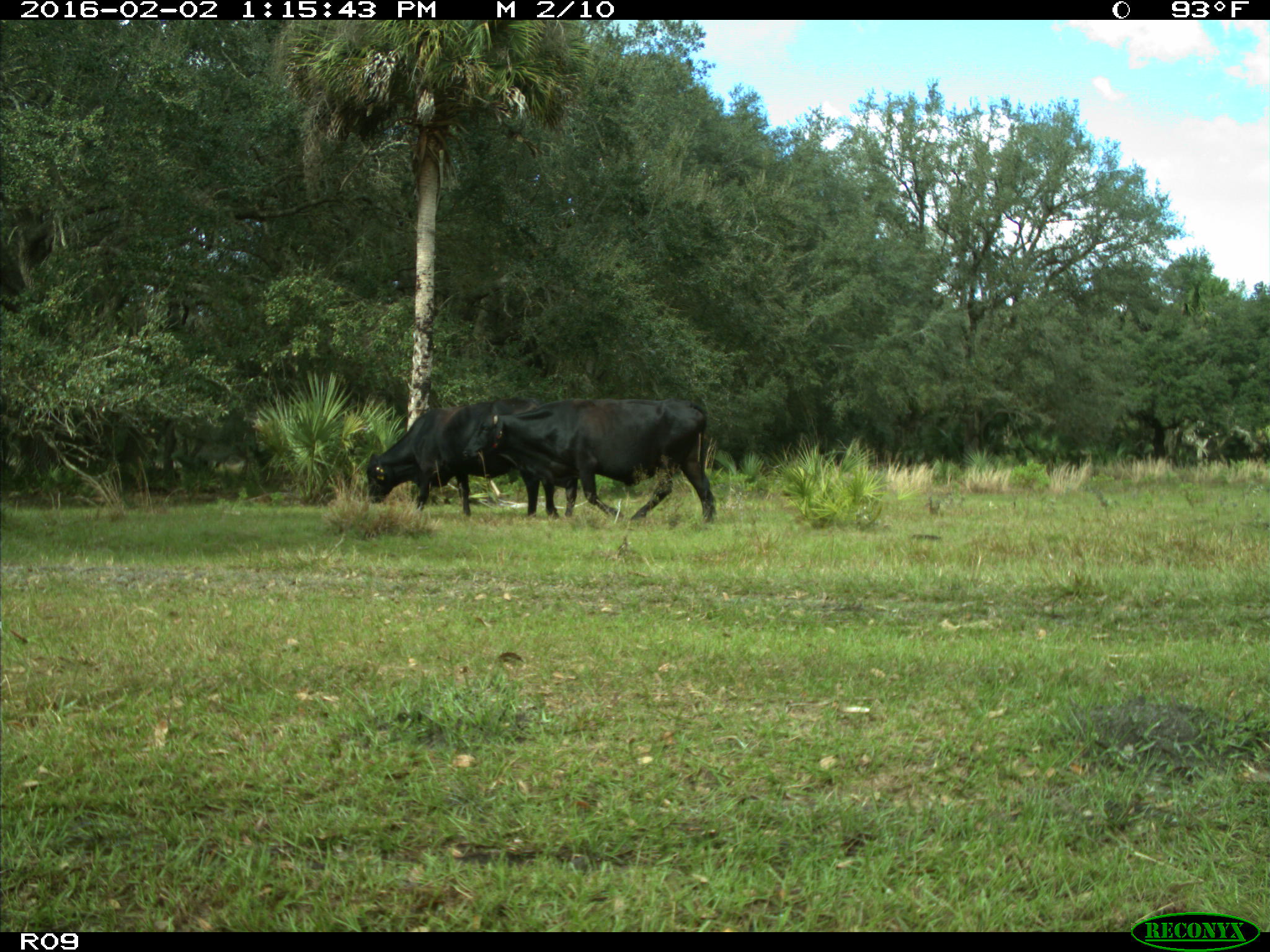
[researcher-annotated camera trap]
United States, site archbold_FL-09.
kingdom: Animalia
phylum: Chordata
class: Mammalia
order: Artiodactyla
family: Bovidae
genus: Bos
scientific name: Bos taurus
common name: domestic cow